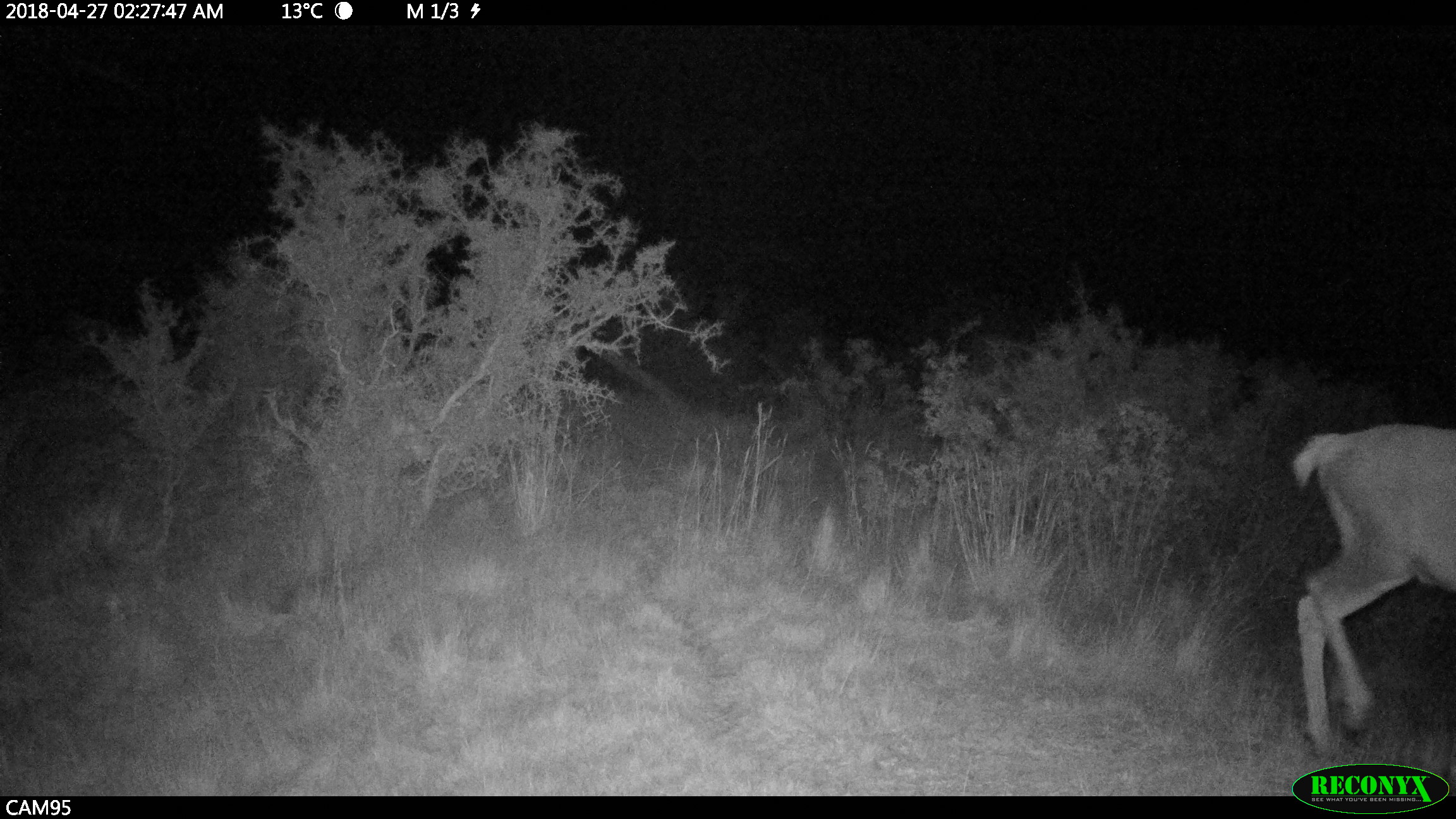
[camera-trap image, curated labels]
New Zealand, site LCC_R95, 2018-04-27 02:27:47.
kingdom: Animalia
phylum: Chordata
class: Mammalia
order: Artiodactyla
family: Cervidae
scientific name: Cervidae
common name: deer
Deer (Cervidae).